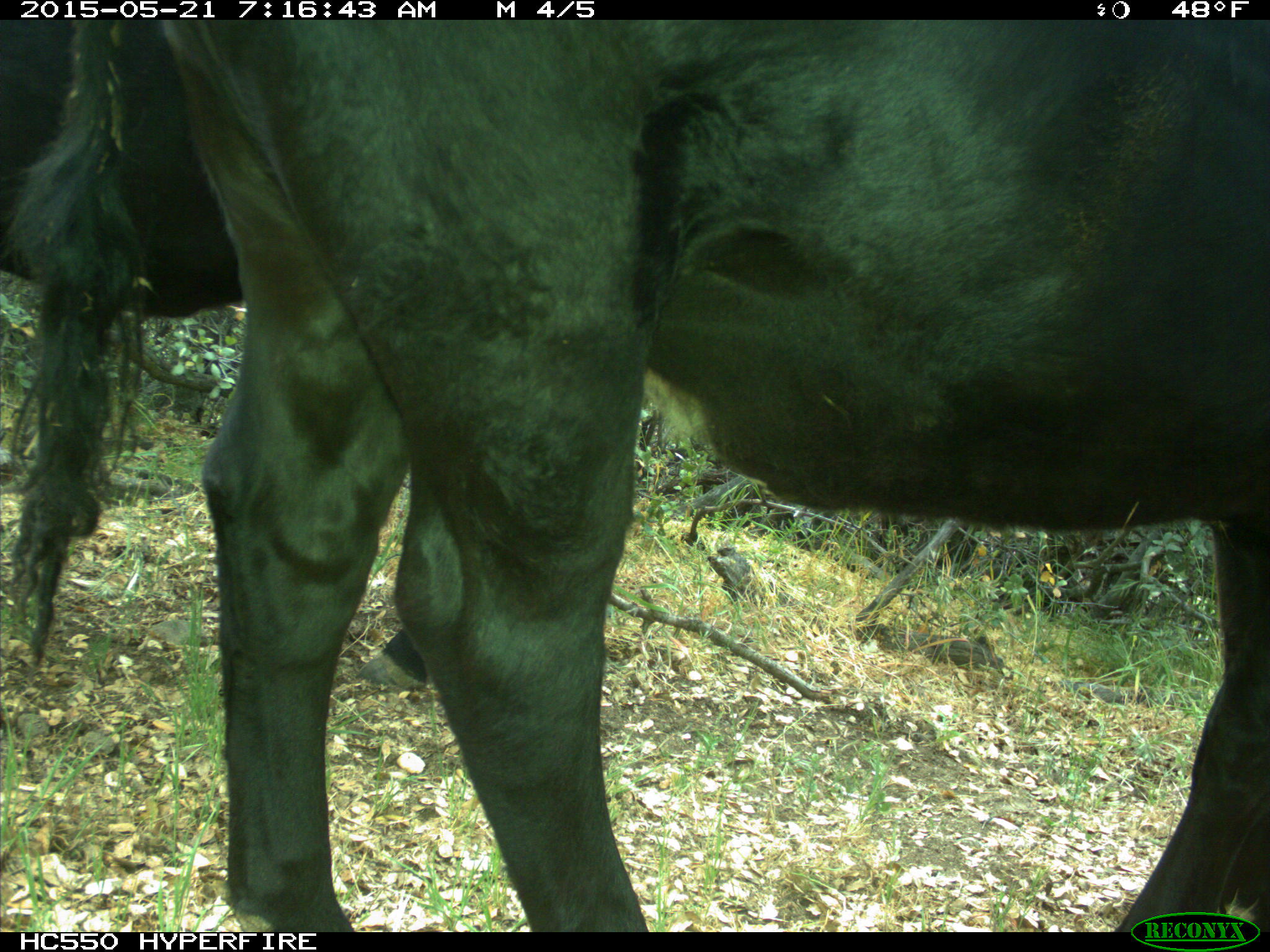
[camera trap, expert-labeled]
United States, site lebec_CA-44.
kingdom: Animalia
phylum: Chordata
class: Mammalia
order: Artiodactyla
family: Bovidae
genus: Bos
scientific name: Bos taurus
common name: domestic cow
Bos taurus (domestic cow).